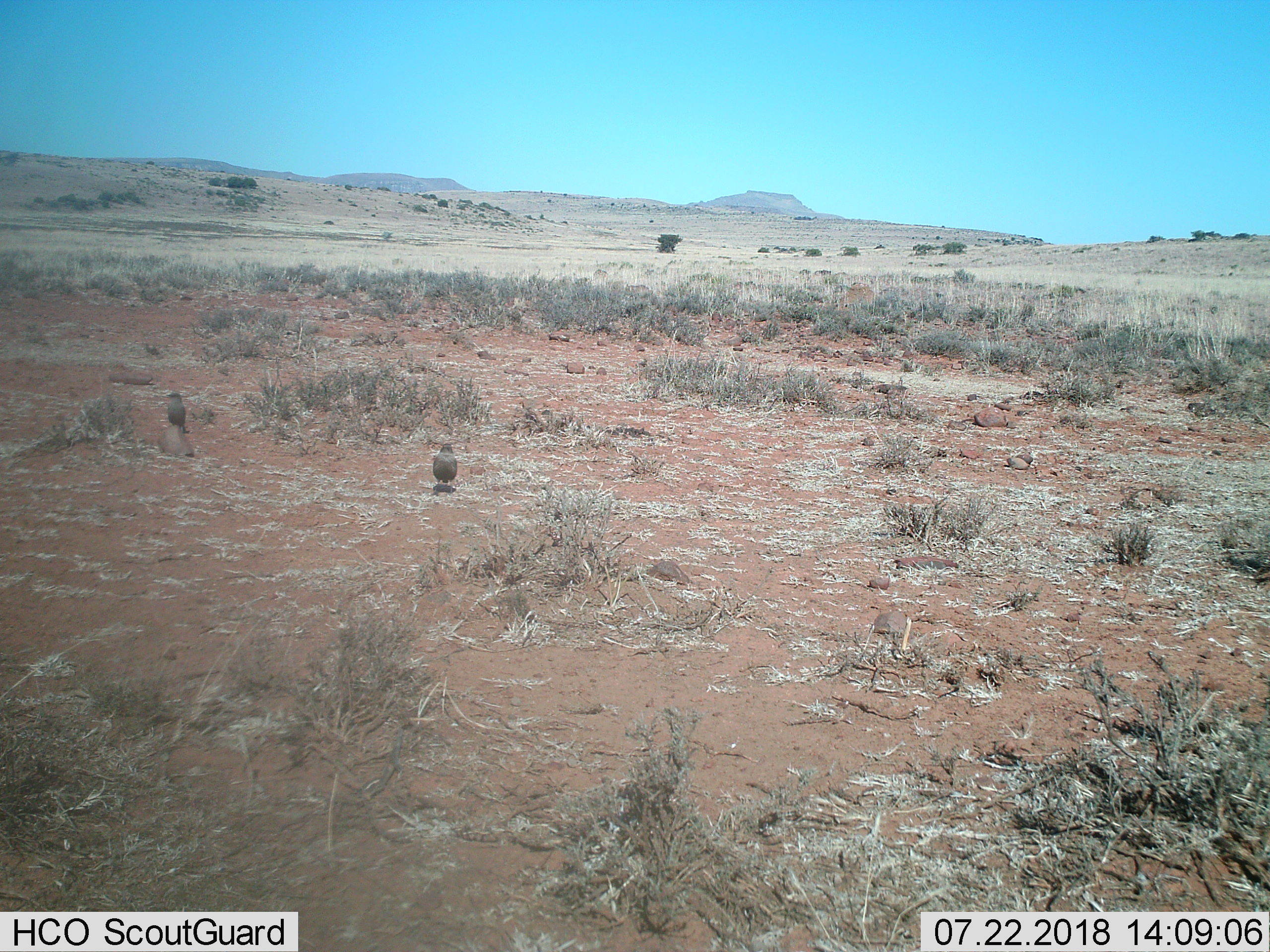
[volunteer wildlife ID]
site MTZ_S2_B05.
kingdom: Animalia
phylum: Chordata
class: Aves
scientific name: Aves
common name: bird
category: birdother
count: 2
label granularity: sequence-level